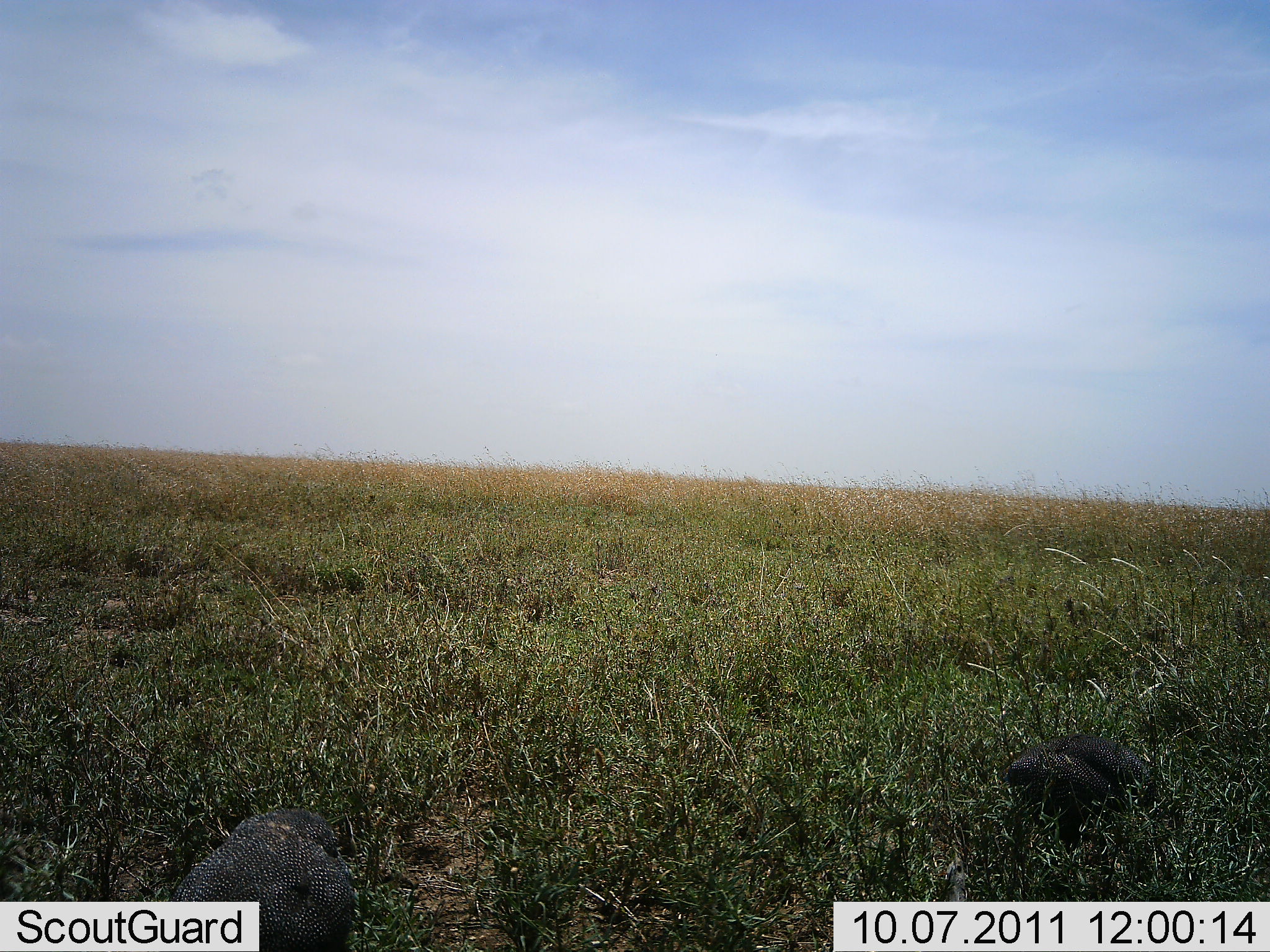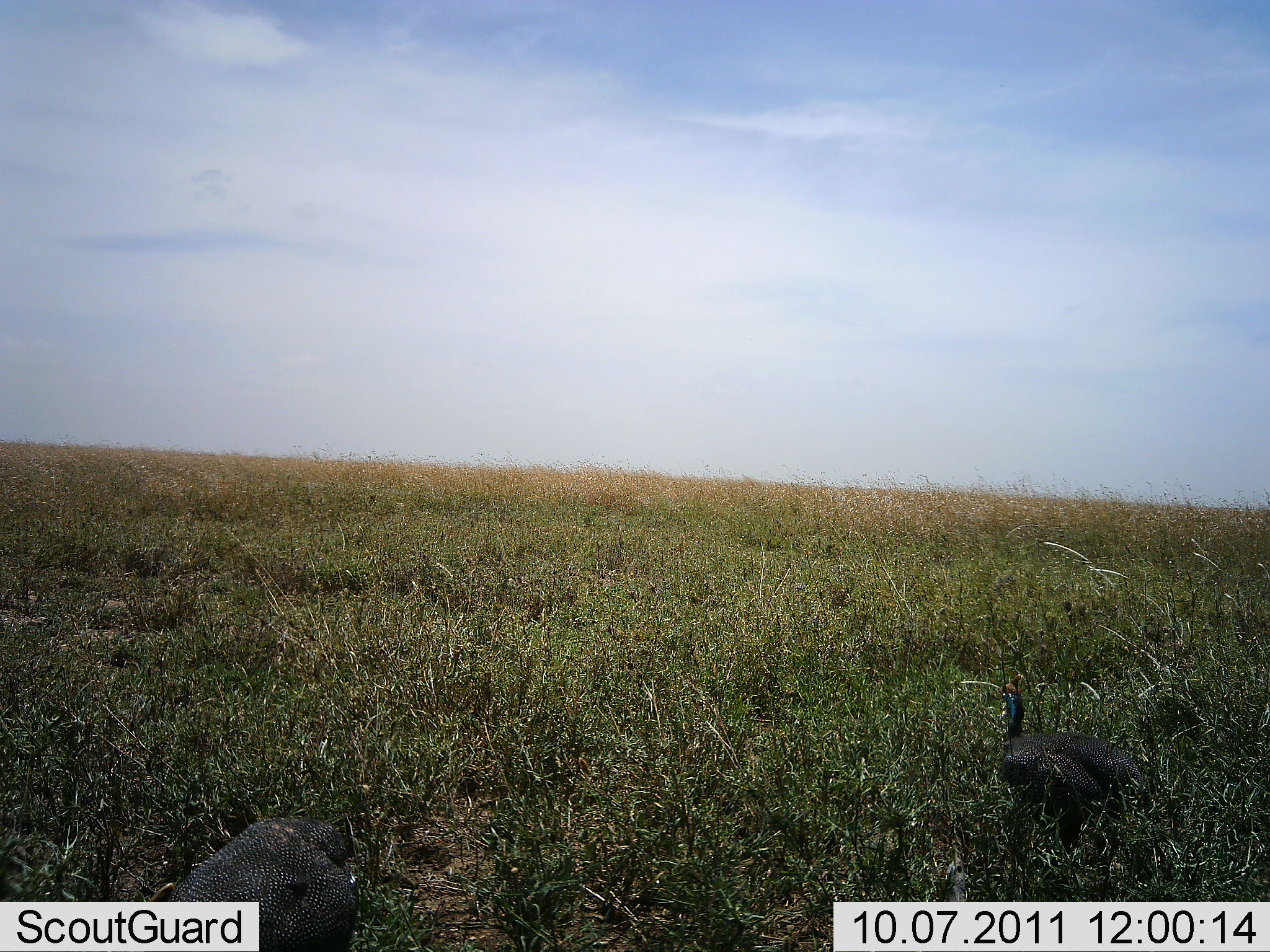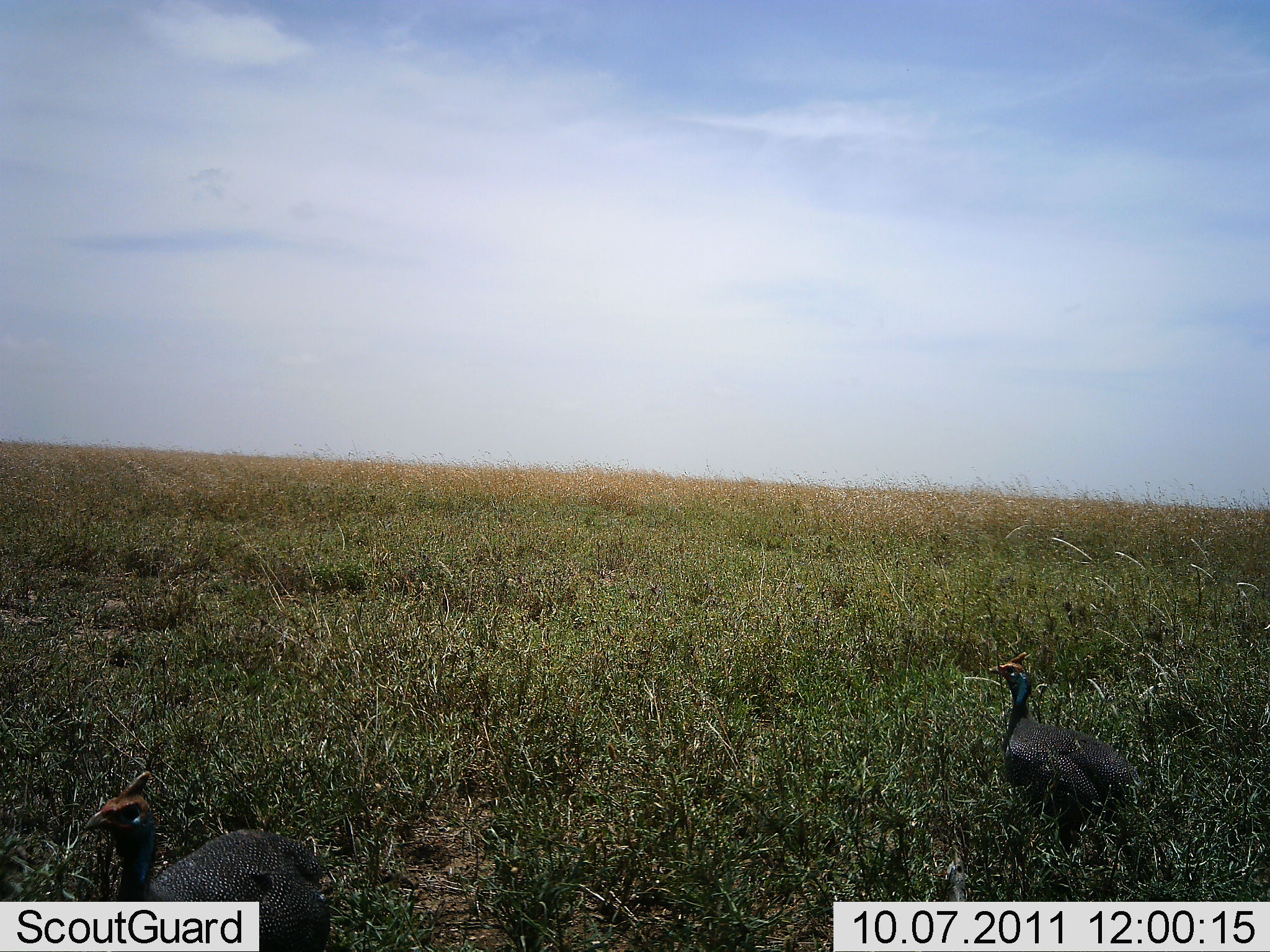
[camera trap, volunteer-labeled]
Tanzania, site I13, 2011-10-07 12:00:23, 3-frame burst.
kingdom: Animalia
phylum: Chordata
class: Aves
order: Galliformes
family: Numididae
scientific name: Numididae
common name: guinea fowl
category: guineafowl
Guineafowl (guinea fowl) (Numididae), count 2. Behavior (volunteer vote fractions): standing 57%, resting 0%, moving 14%, interacting 0%. Young present (vote fraction): 0%. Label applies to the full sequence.